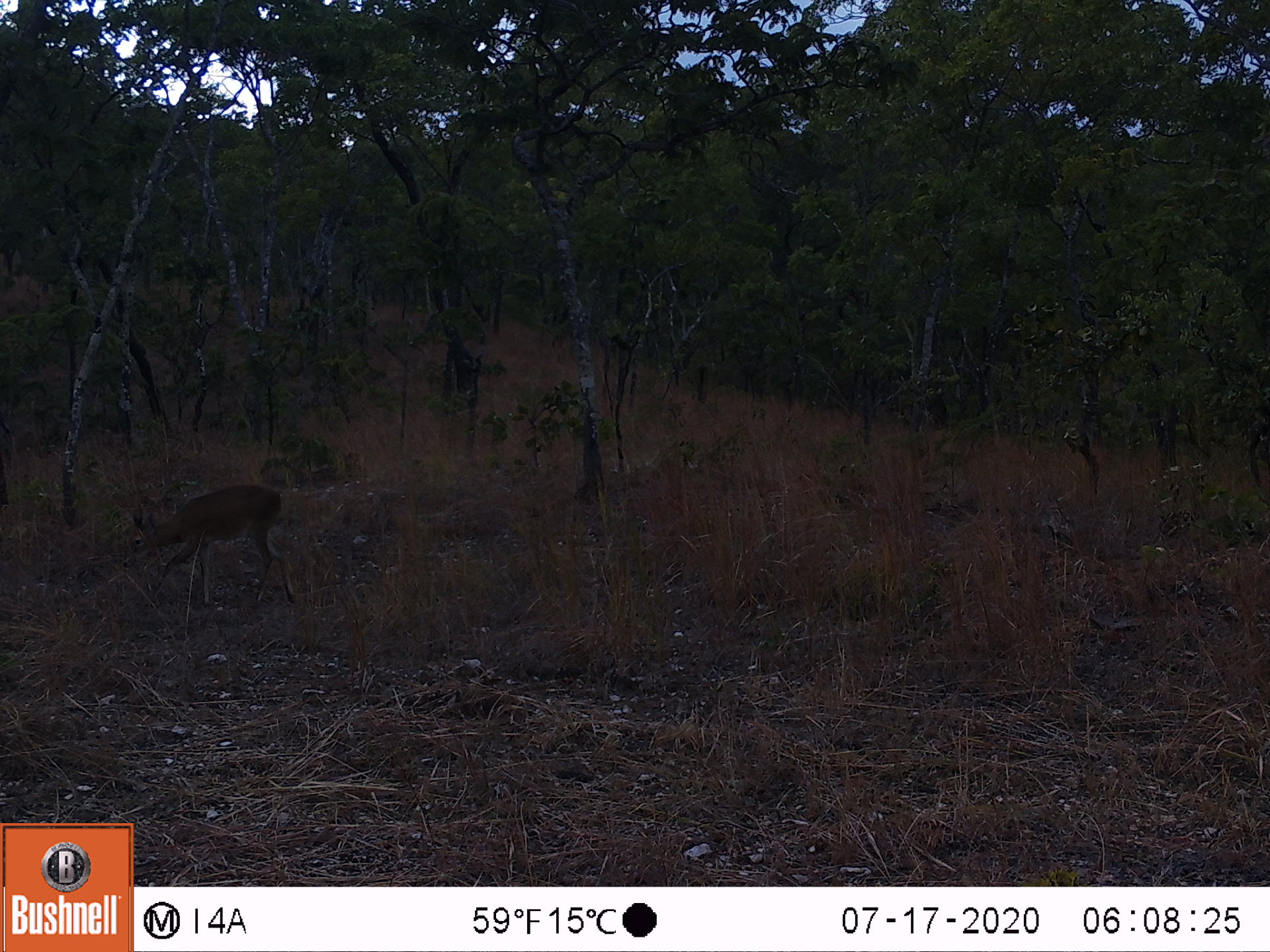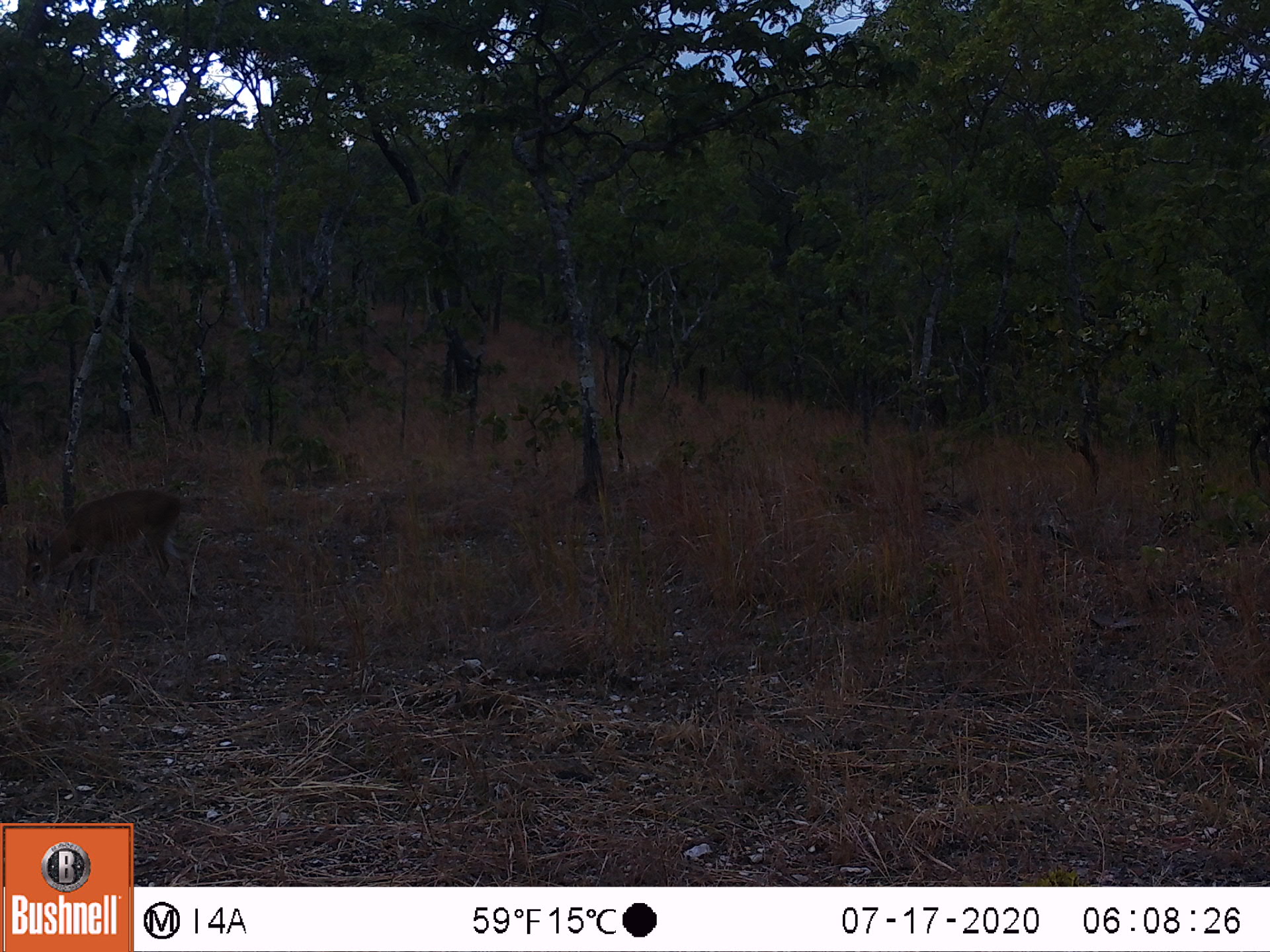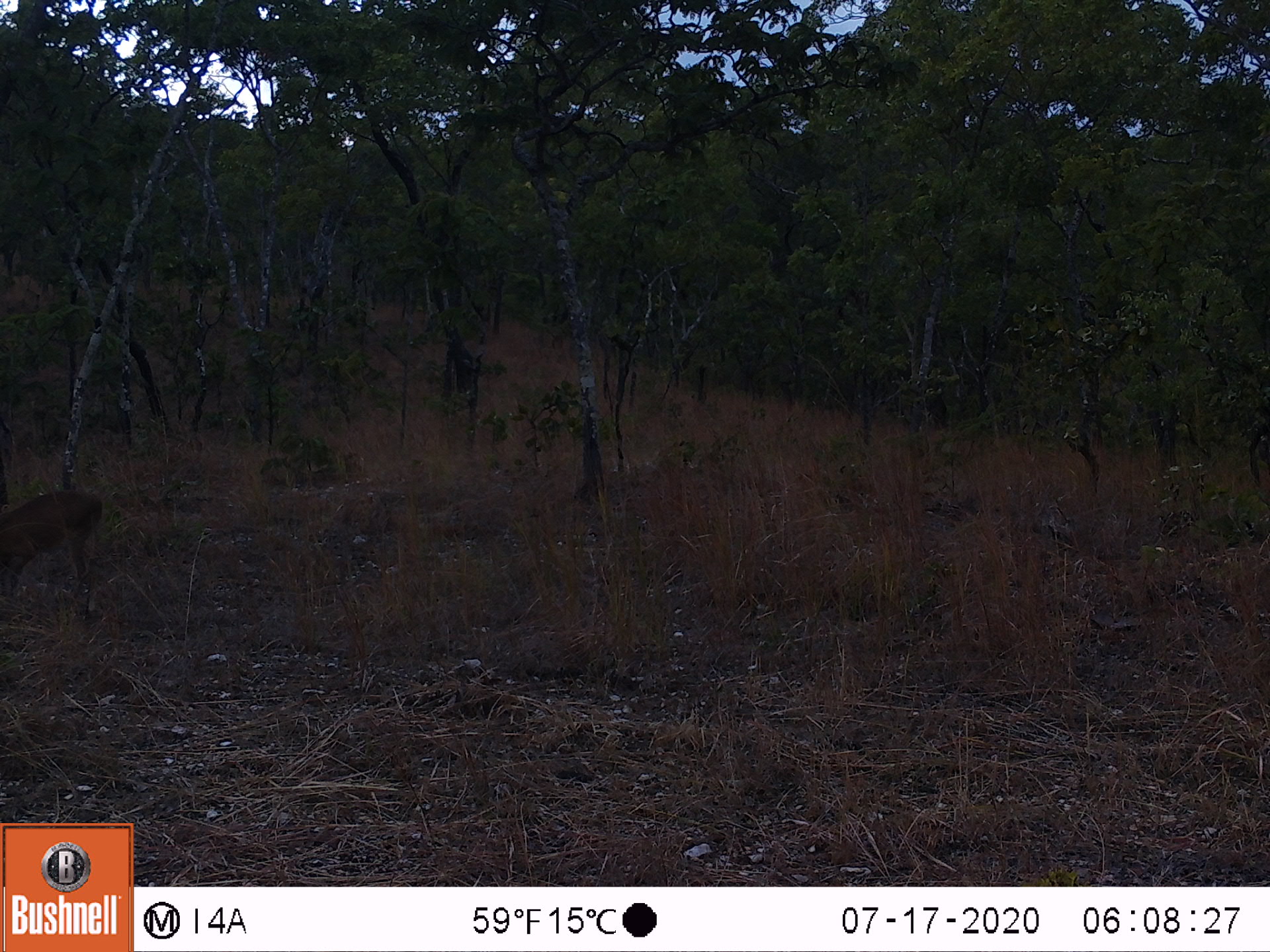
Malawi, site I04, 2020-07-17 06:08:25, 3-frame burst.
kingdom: Animalia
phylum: Chordata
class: Mammalia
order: Artiodactyla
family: Bovidae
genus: Sylvicapra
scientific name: Sylvicapra grimmia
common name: common duiker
Common duiker (Sylvicapra grimmia), count 1.